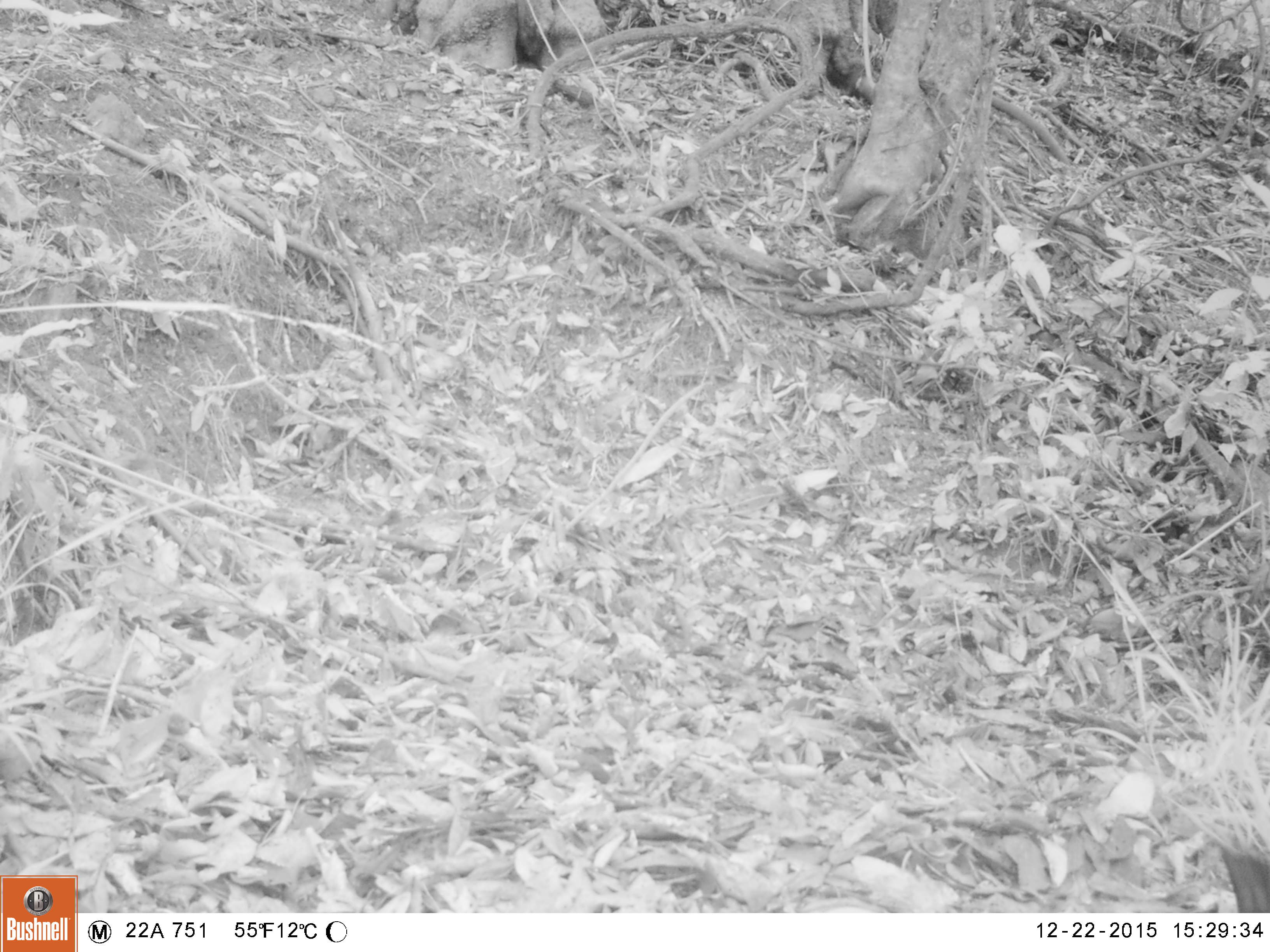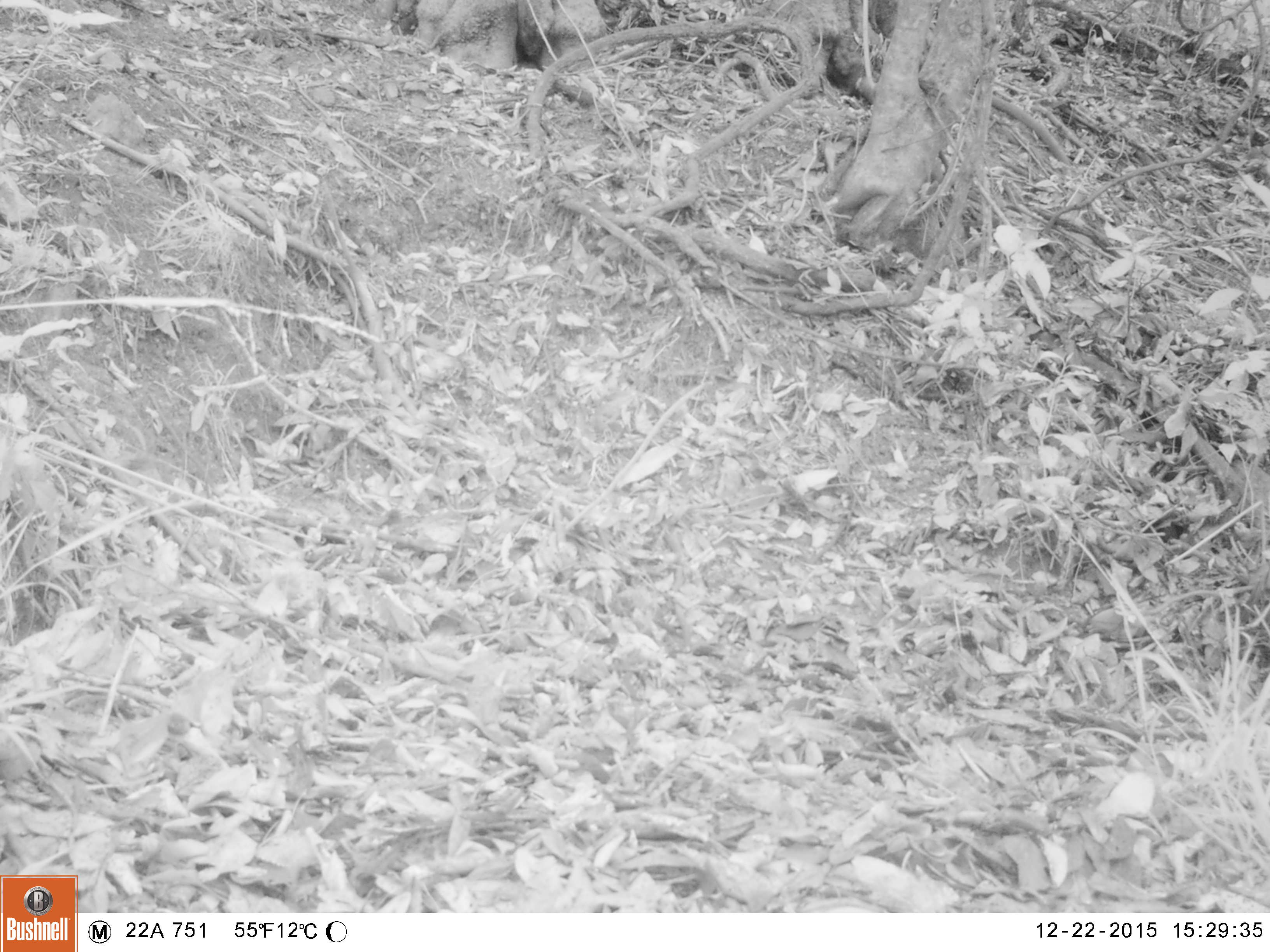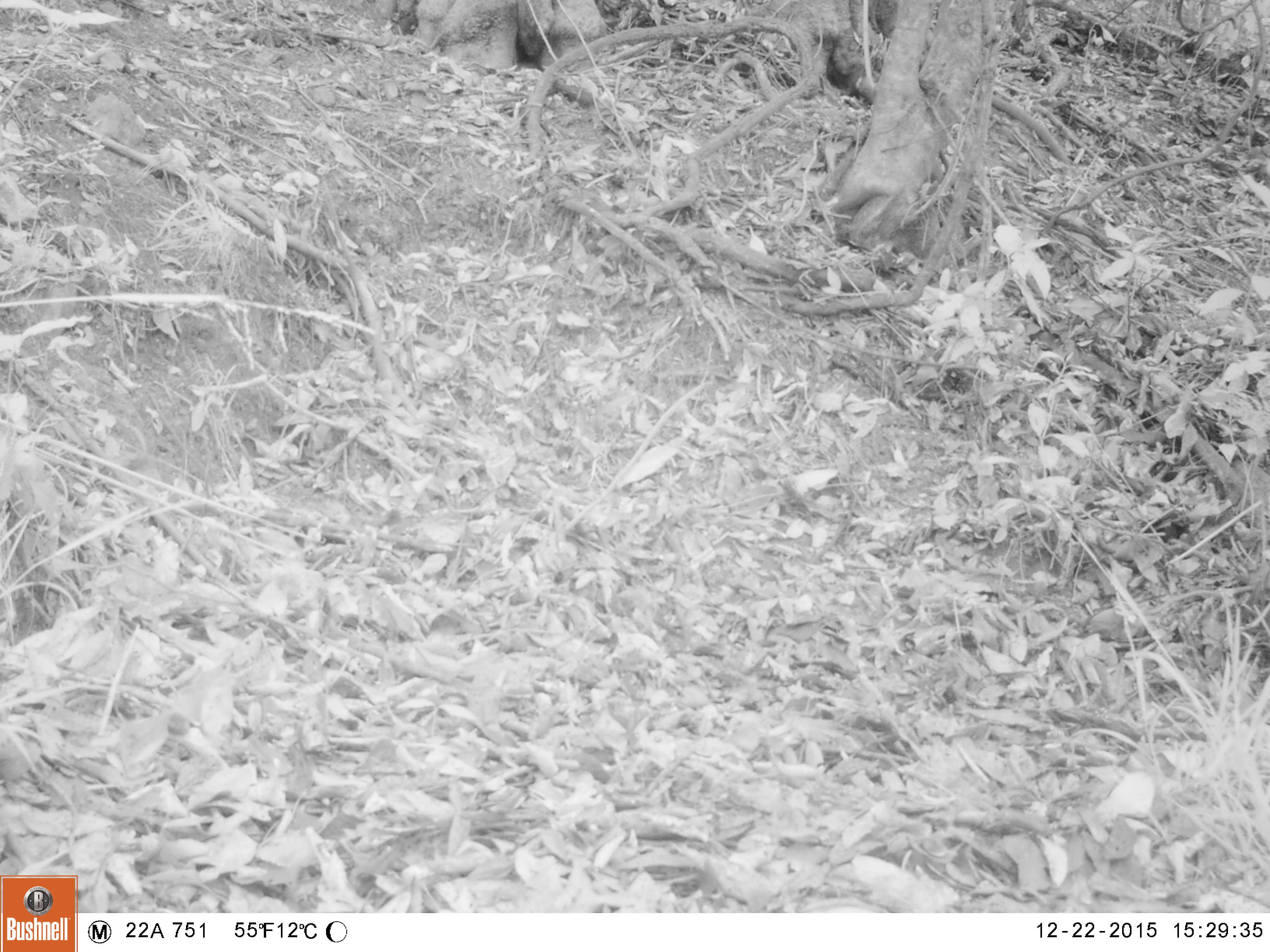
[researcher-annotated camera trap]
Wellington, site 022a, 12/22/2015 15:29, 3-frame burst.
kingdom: Animalia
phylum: Chordata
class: Aves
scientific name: Aves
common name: bird